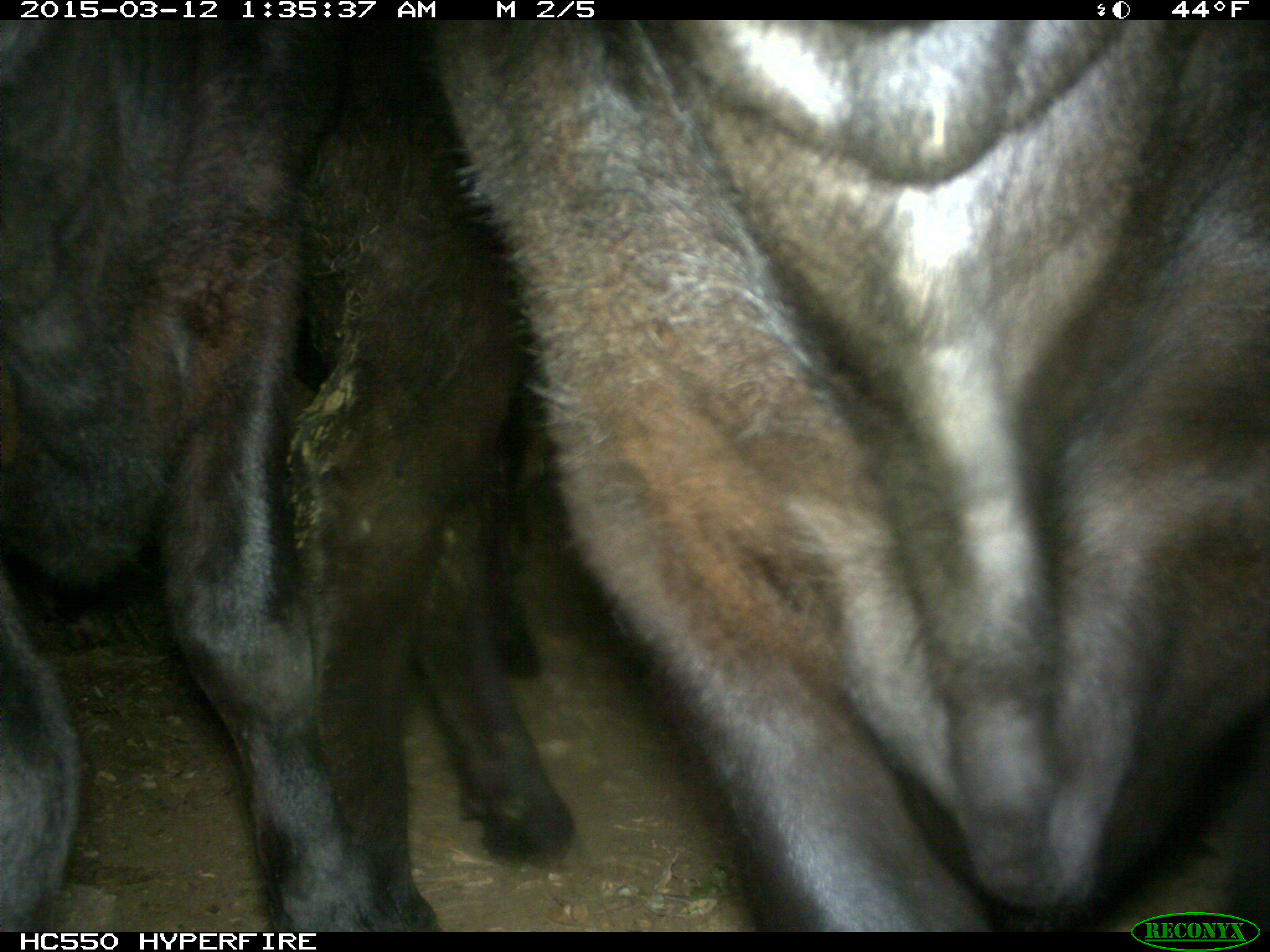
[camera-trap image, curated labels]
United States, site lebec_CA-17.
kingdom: Animalia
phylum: Chordata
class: Mammalia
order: Artiodactyla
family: Bovidae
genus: Bos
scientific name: Bos taurus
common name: domestic cow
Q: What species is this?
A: Bos taurus (domestic cow).